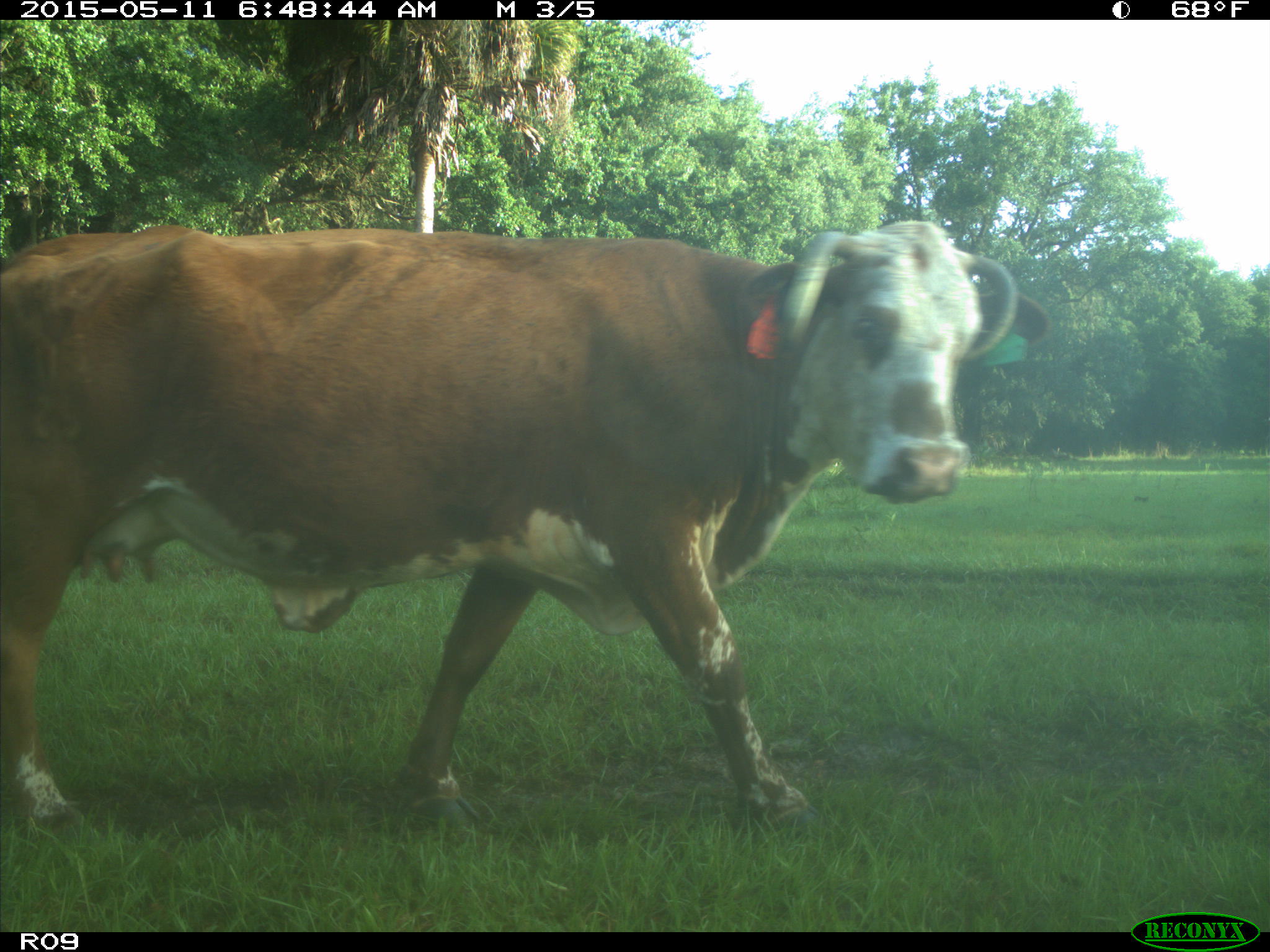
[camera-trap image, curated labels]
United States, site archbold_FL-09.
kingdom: Animalia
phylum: Chordata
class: Mammalia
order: Artiodactyla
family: Bovidae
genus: Bos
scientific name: Bos taurus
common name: domestic cow